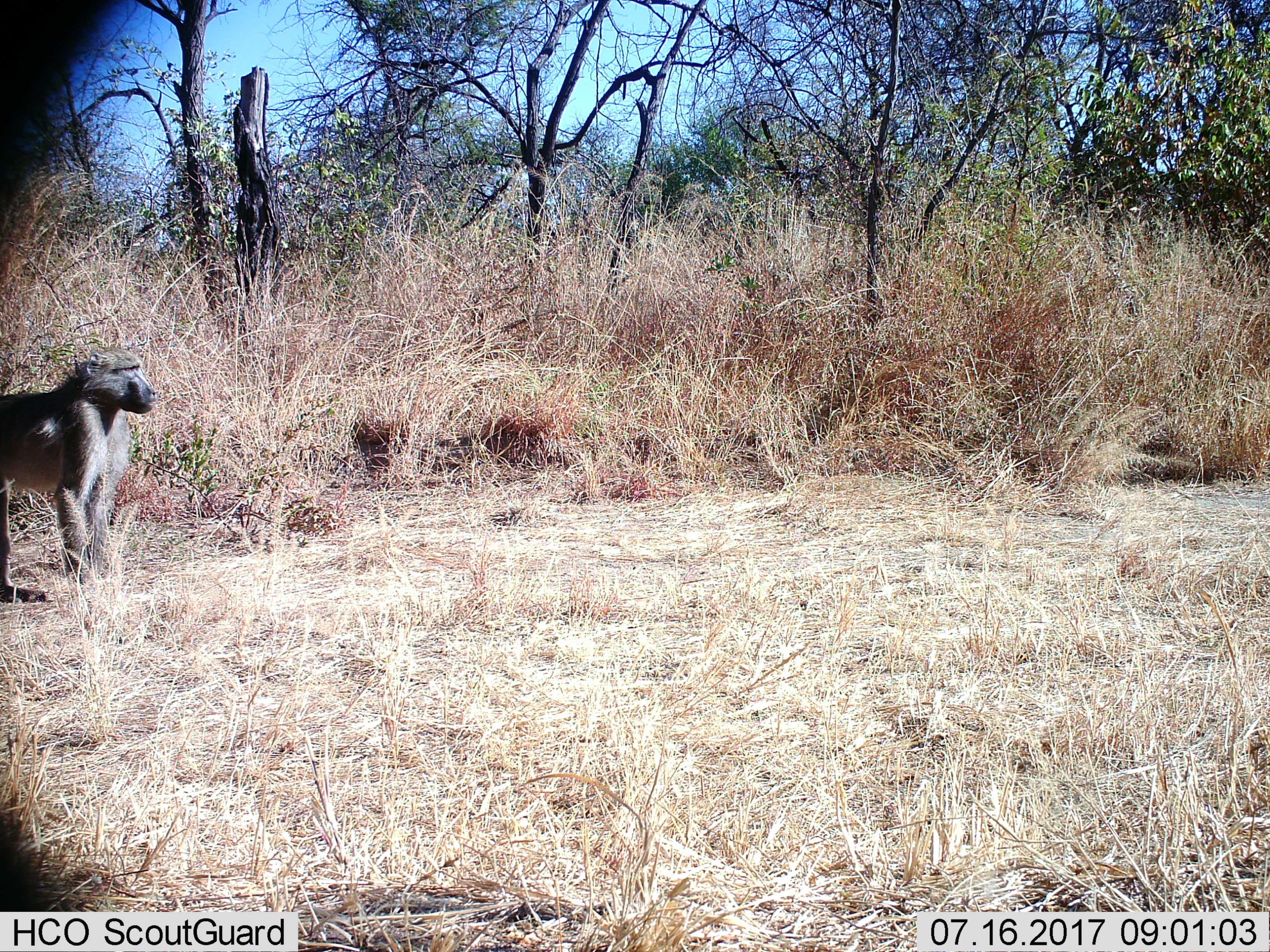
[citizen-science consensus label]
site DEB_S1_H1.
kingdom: Animalia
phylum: Chordata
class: Mammalia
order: Primates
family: Cercopithecidae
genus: Papio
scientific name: Papio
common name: baboon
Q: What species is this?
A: Baboon (Papio).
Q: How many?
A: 1.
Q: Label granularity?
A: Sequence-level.